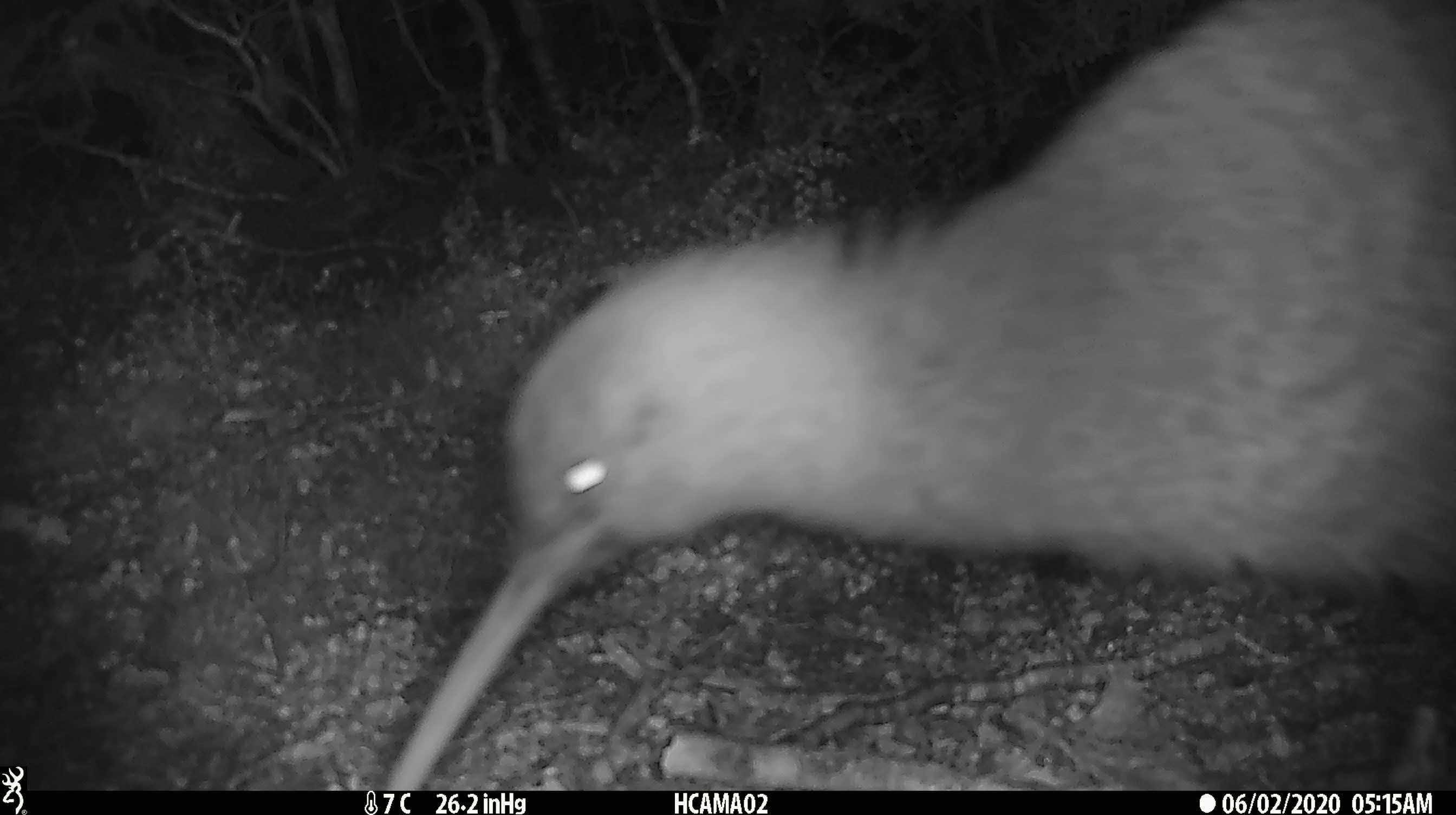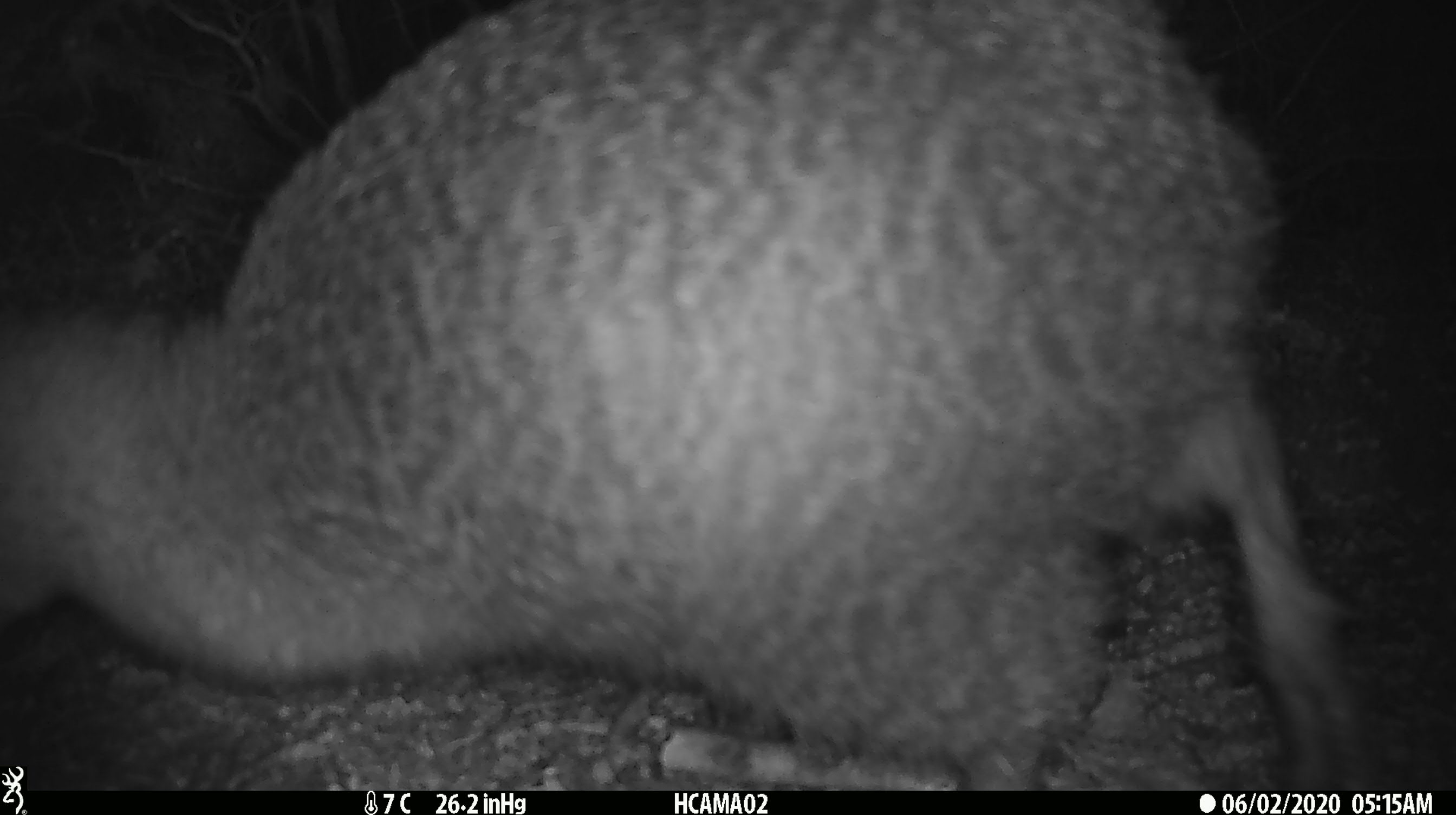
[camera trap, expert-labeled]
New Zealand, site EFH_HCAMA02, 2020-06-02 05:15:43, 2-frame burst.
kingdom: Animalia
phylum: Chordata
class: Aves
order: Apterygiformes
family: Apterygidae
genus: Apteryx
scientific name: Apteryx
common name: kiwi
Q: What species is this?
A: Kiwi (Apteryx).